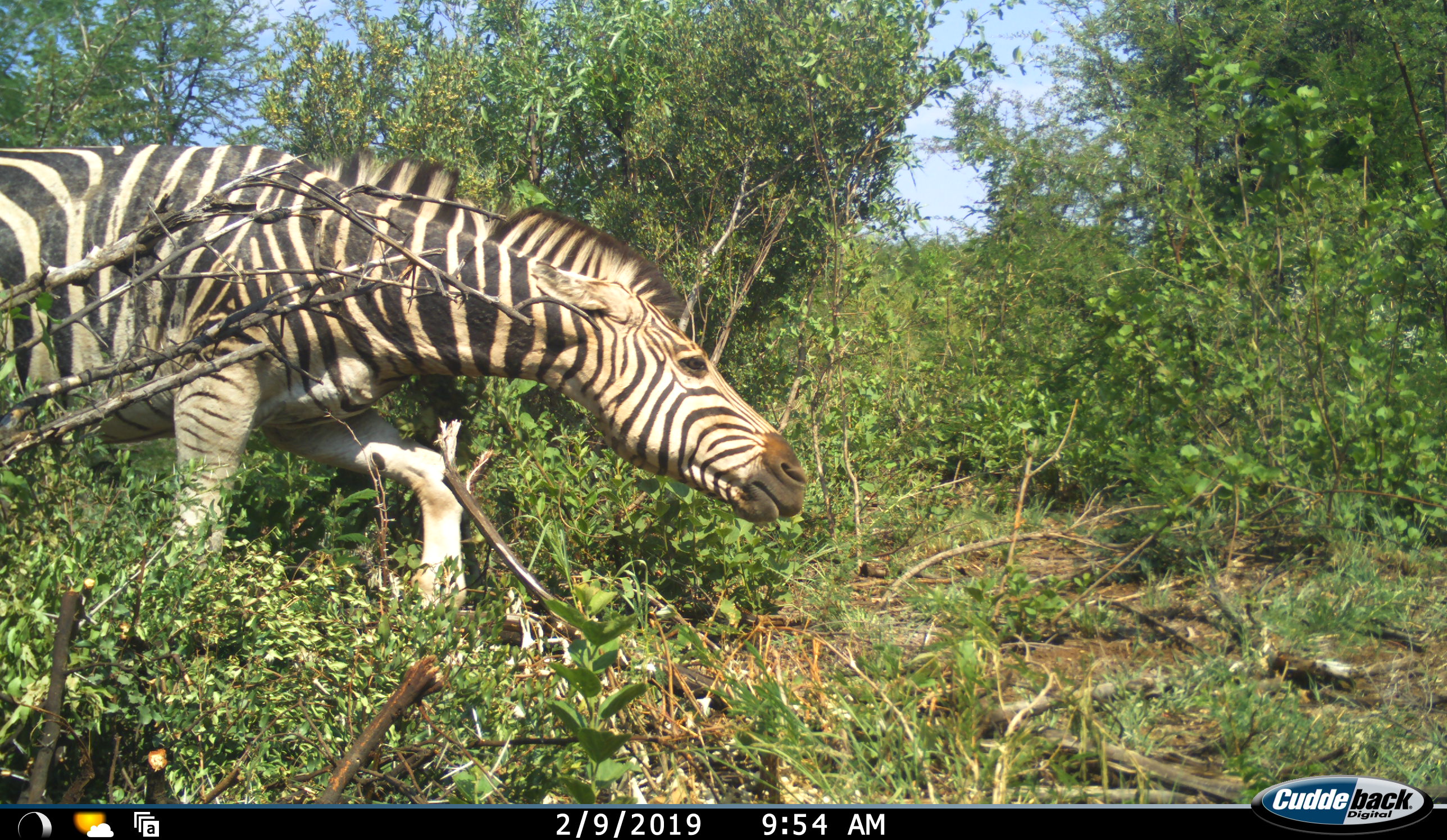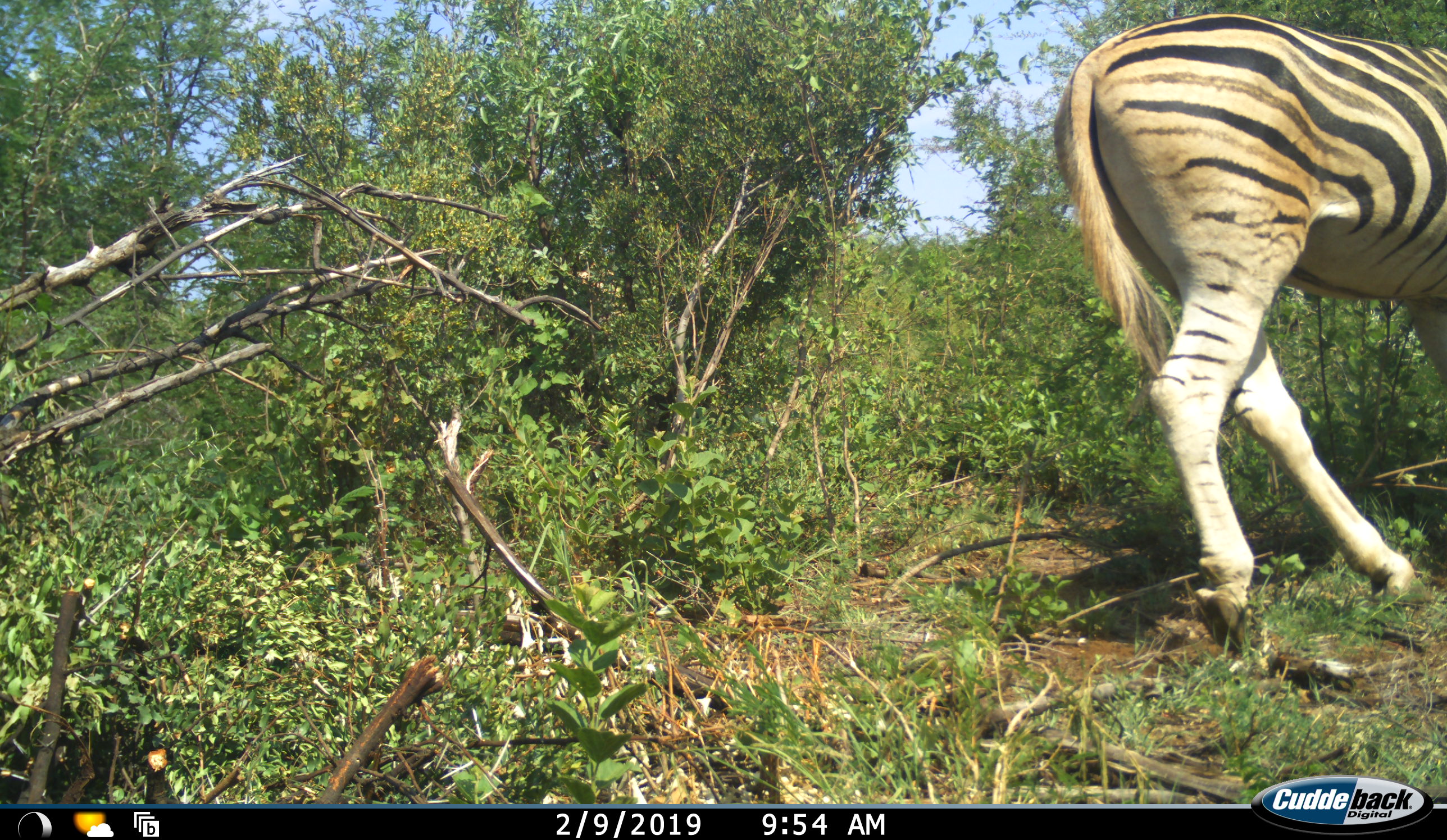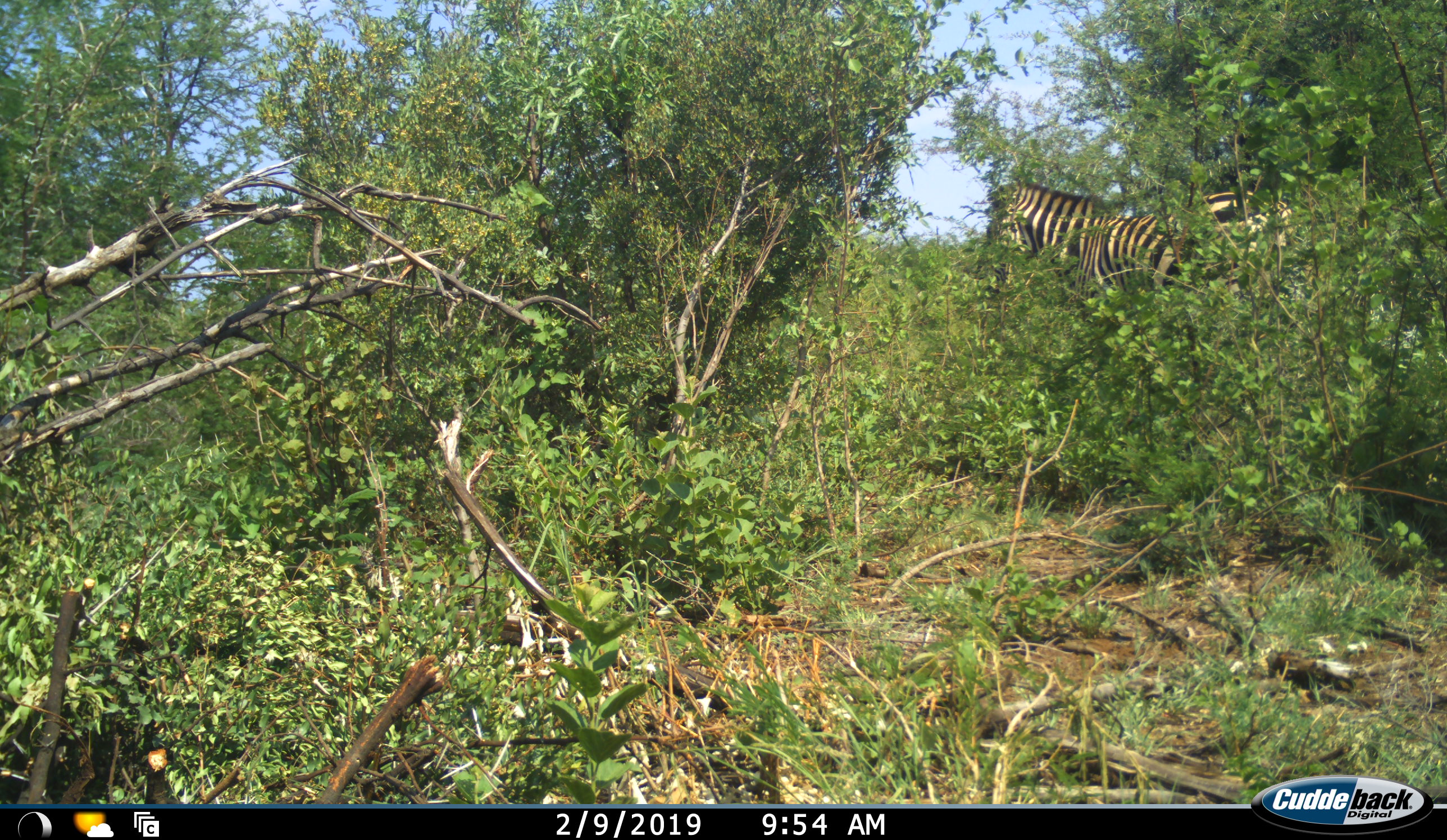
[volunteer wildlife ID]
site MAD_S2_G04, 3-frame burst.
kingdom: Animalia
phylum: Chordata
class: Mammalia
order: Perissodactyla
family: Equidae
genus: Equus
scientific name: Equus quagga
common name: plains zebra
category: zebraplains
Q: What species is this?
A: Zebraplains (plains zebra) (Equus quagga).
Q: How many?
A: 1.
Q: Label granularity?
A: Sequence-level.